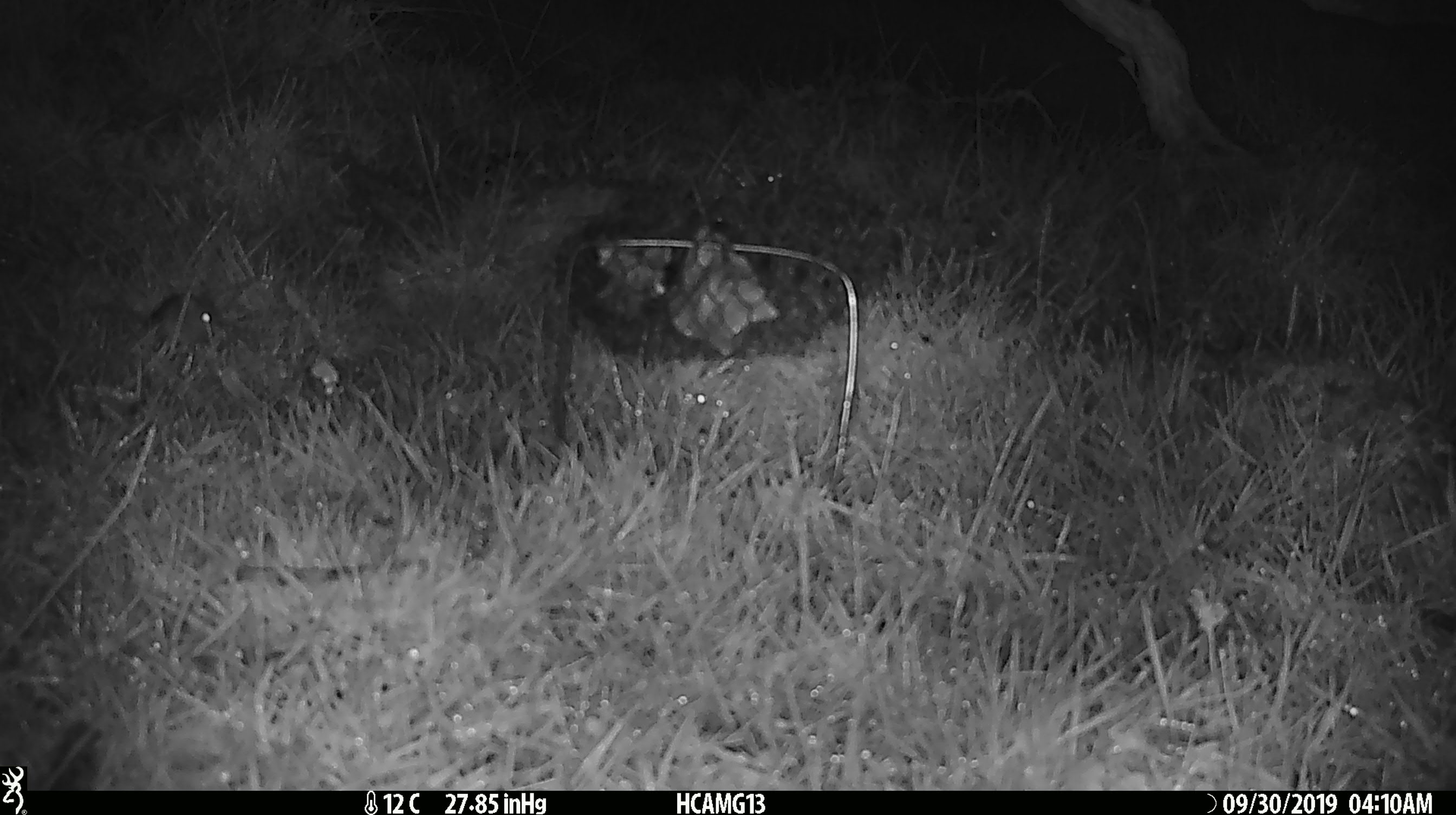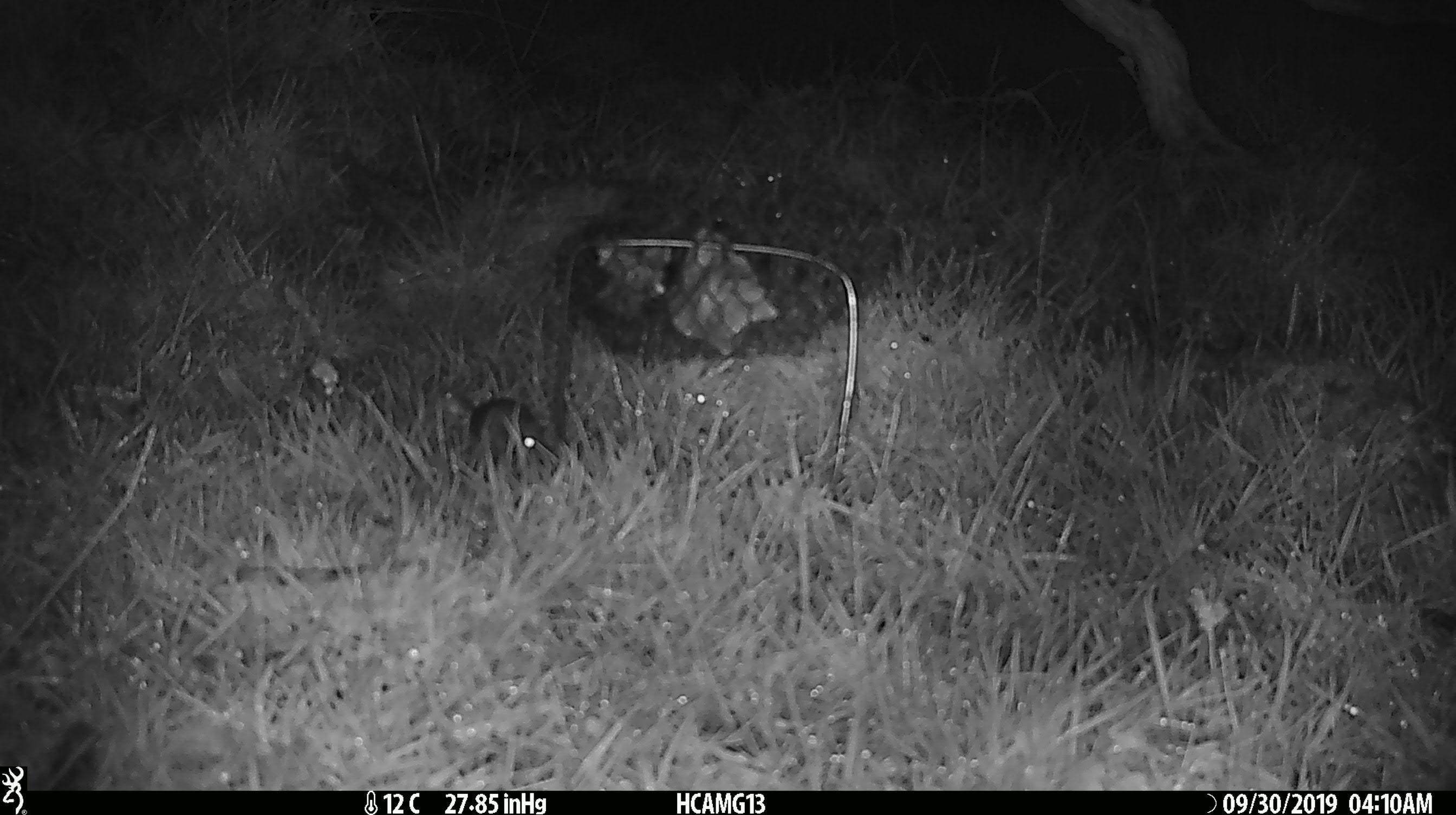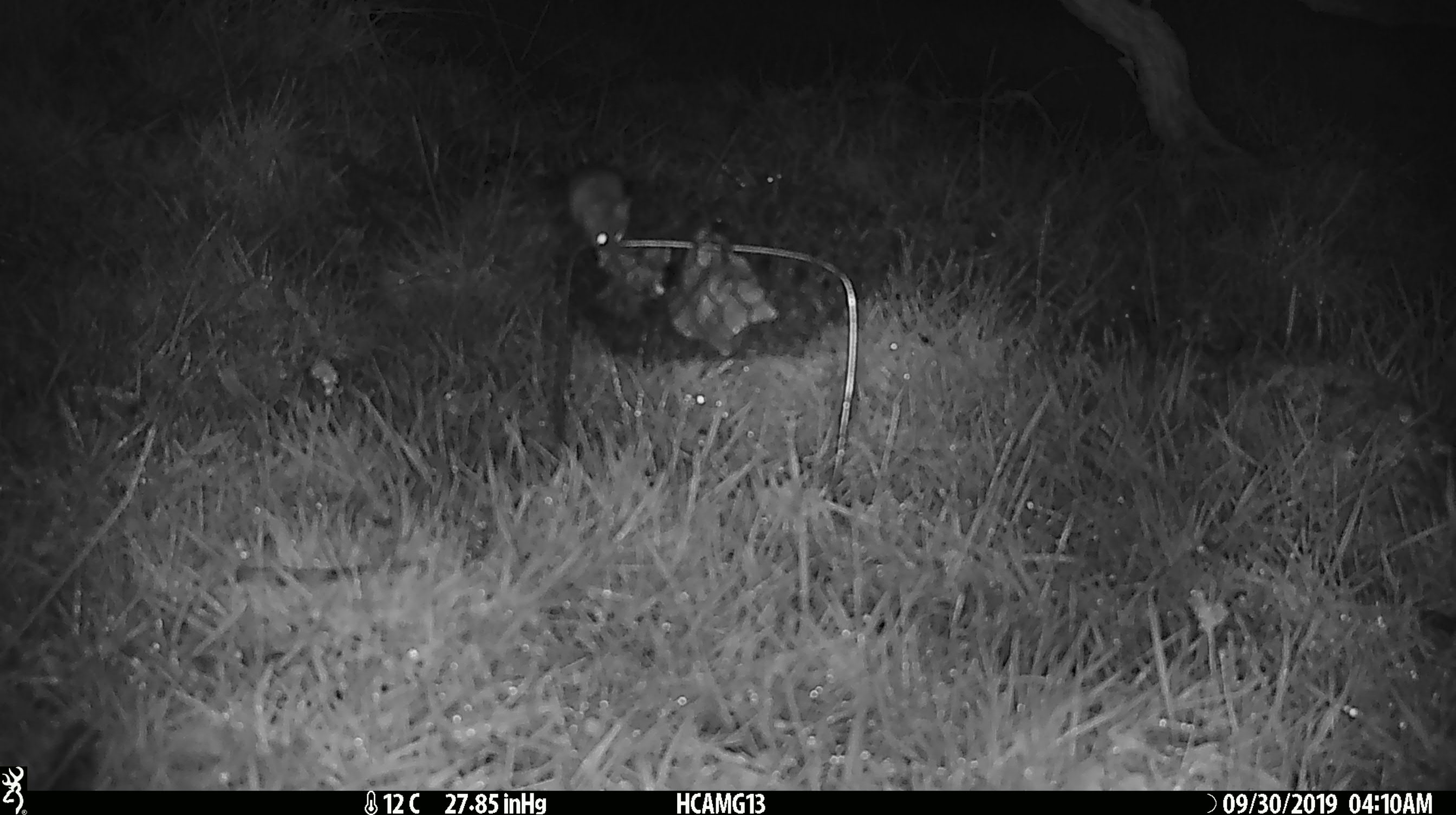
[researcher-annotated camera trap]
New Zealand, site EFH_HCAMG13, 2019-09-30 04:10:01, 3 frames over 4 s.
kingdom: Animalia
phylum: Chordata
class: Mammalia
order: Rodentia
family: Muridae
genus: Mus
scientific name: Mus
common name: mouse